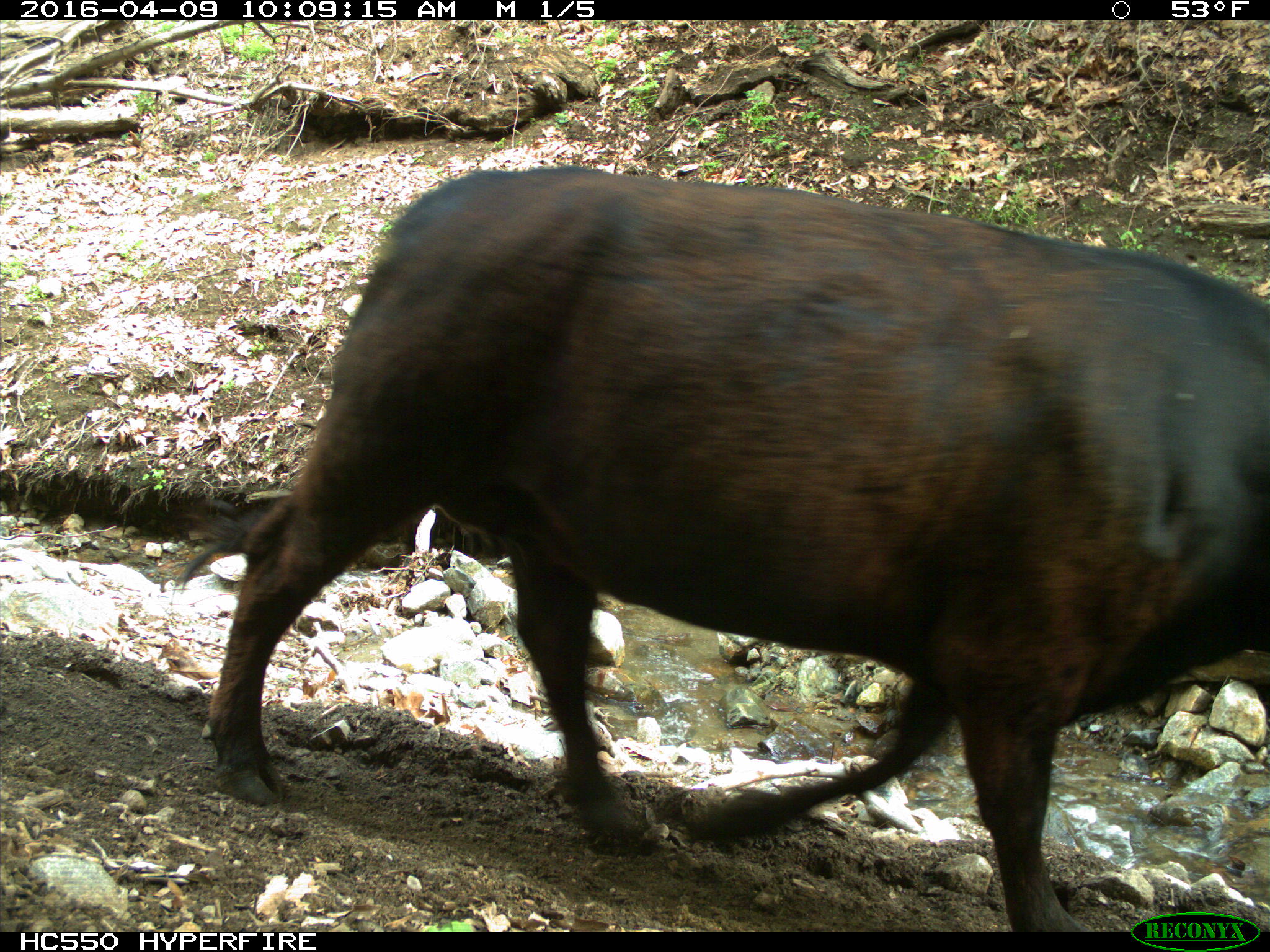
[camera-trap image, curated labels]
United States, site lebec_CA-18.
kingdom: Animalia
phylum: Chordata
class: Mammalia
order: Artiodactyla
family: Bovidae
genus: Bos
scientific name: Bos taurus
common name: domestic cow